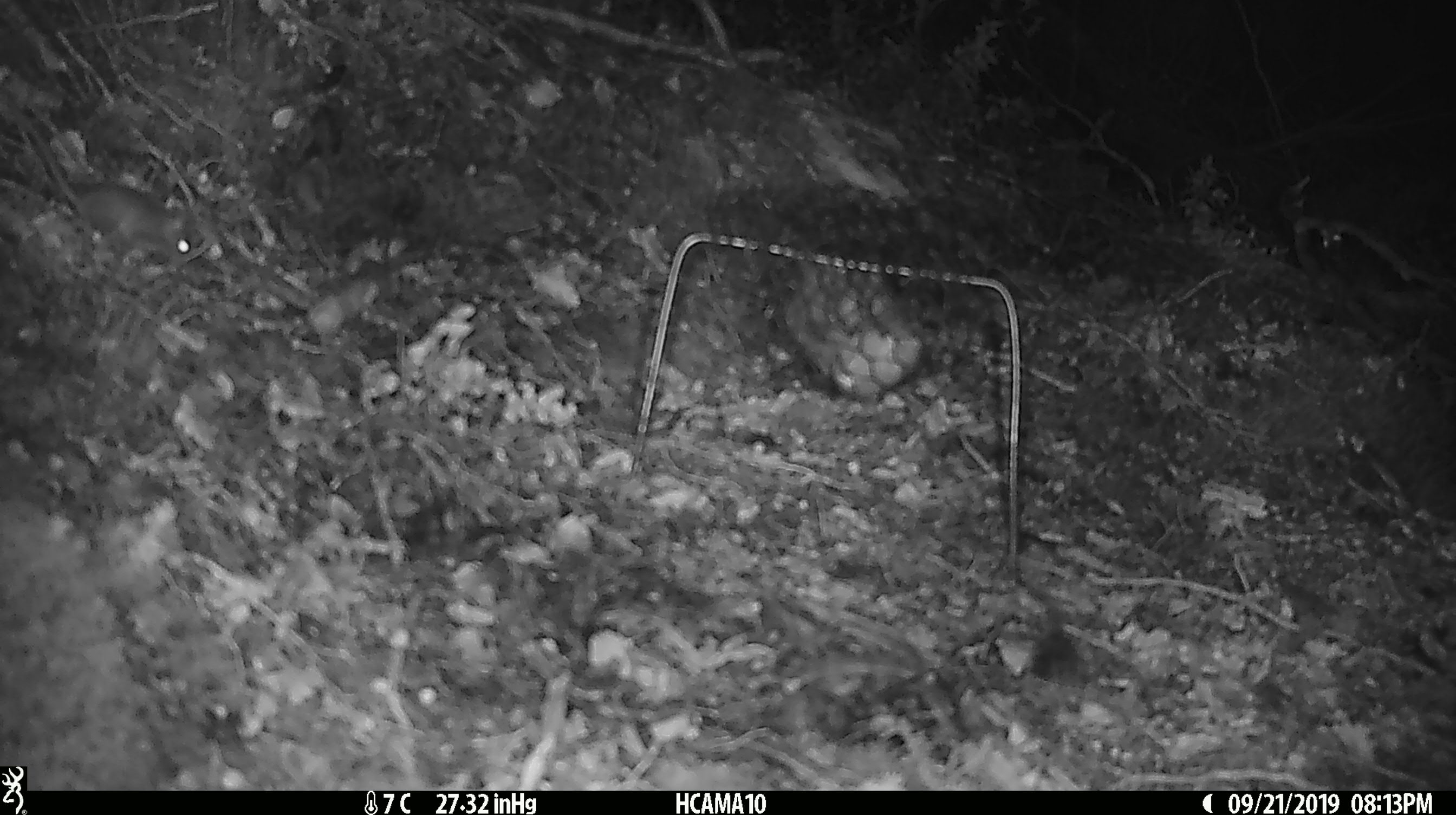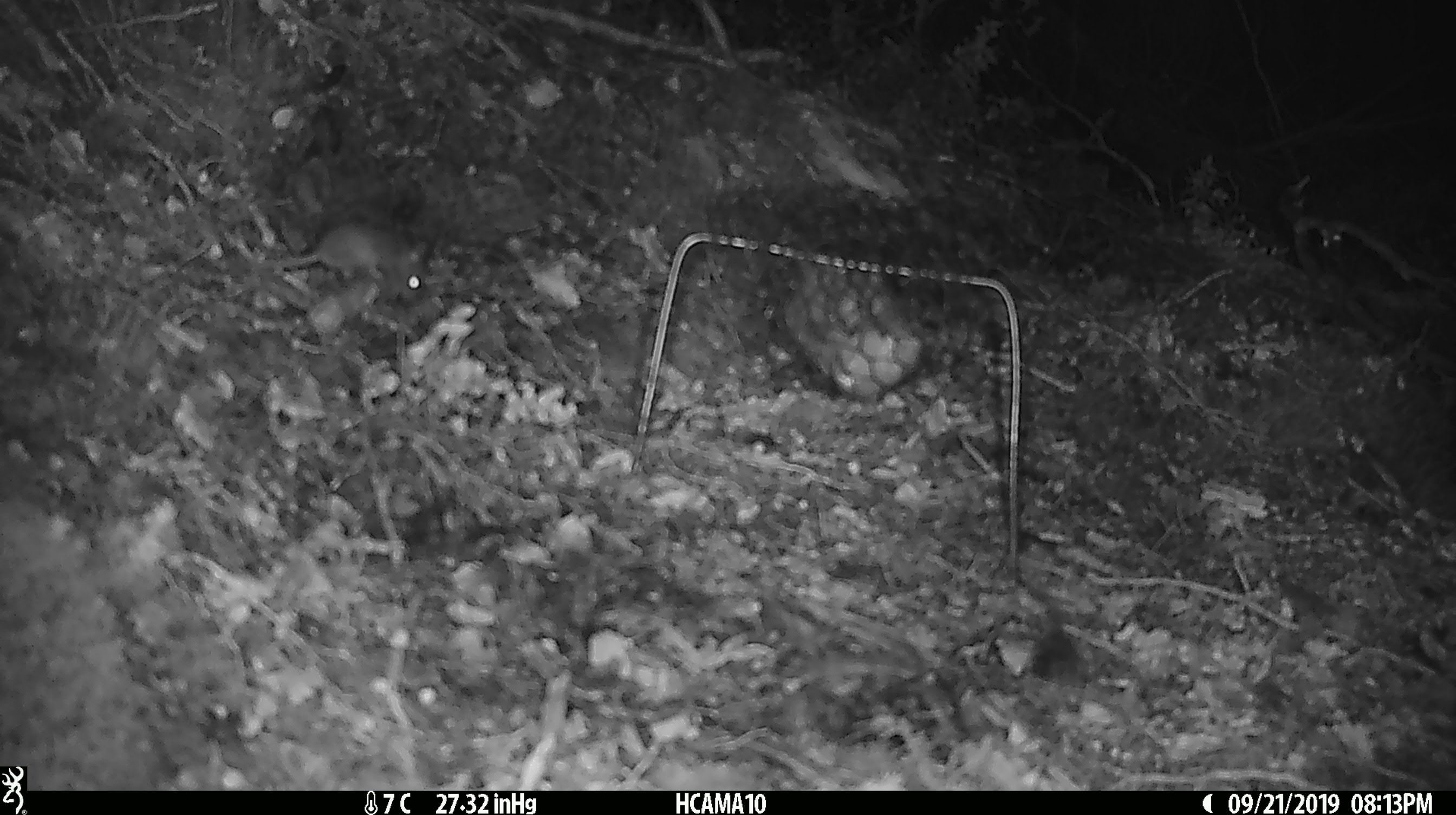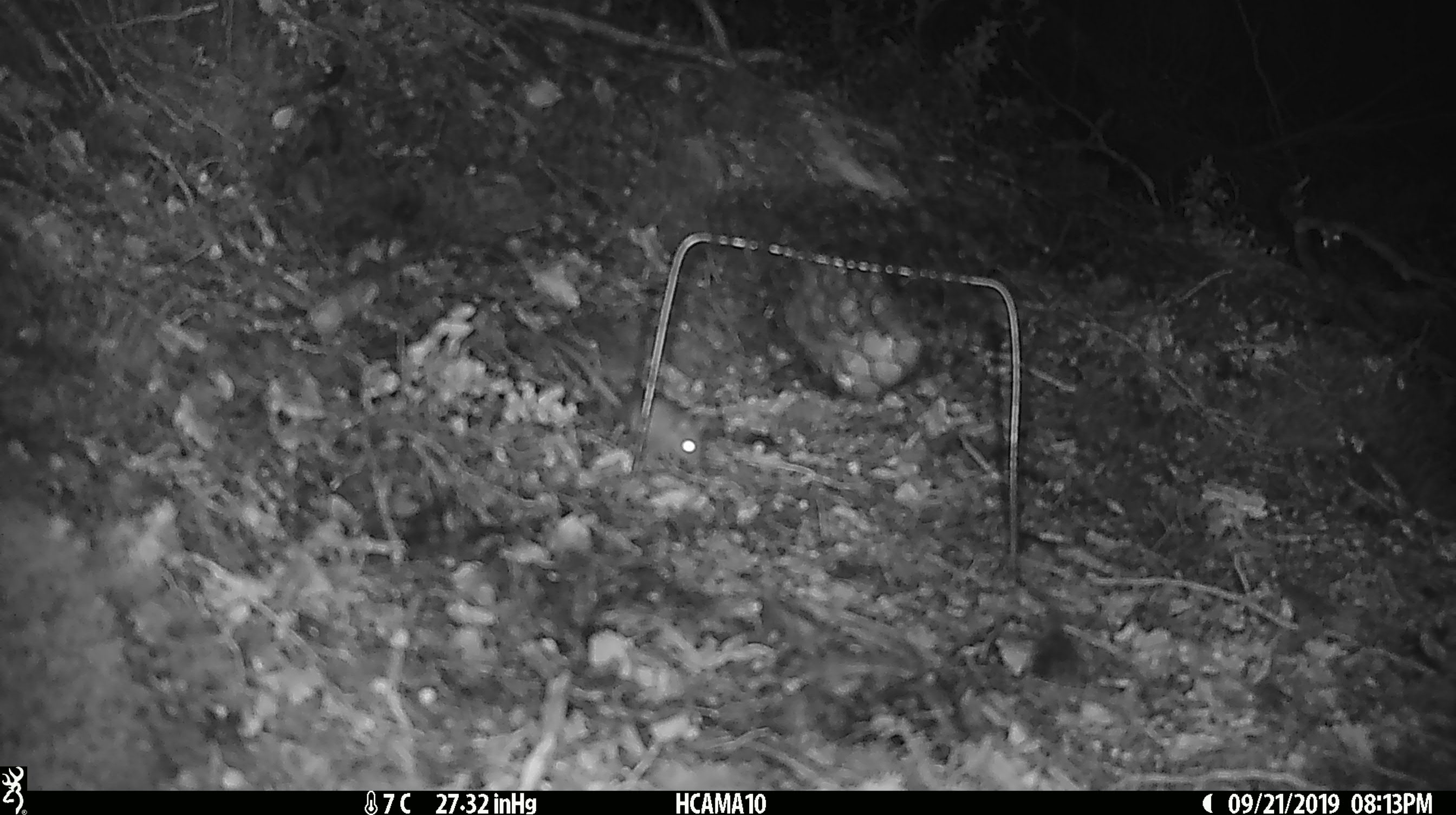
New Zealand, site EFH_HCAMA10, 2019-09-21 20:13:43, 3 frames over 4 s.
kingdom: Animalia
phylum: Chordata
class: Mammalia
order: Rodentia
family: Muridae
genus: Mus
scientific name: Mus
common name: mouse